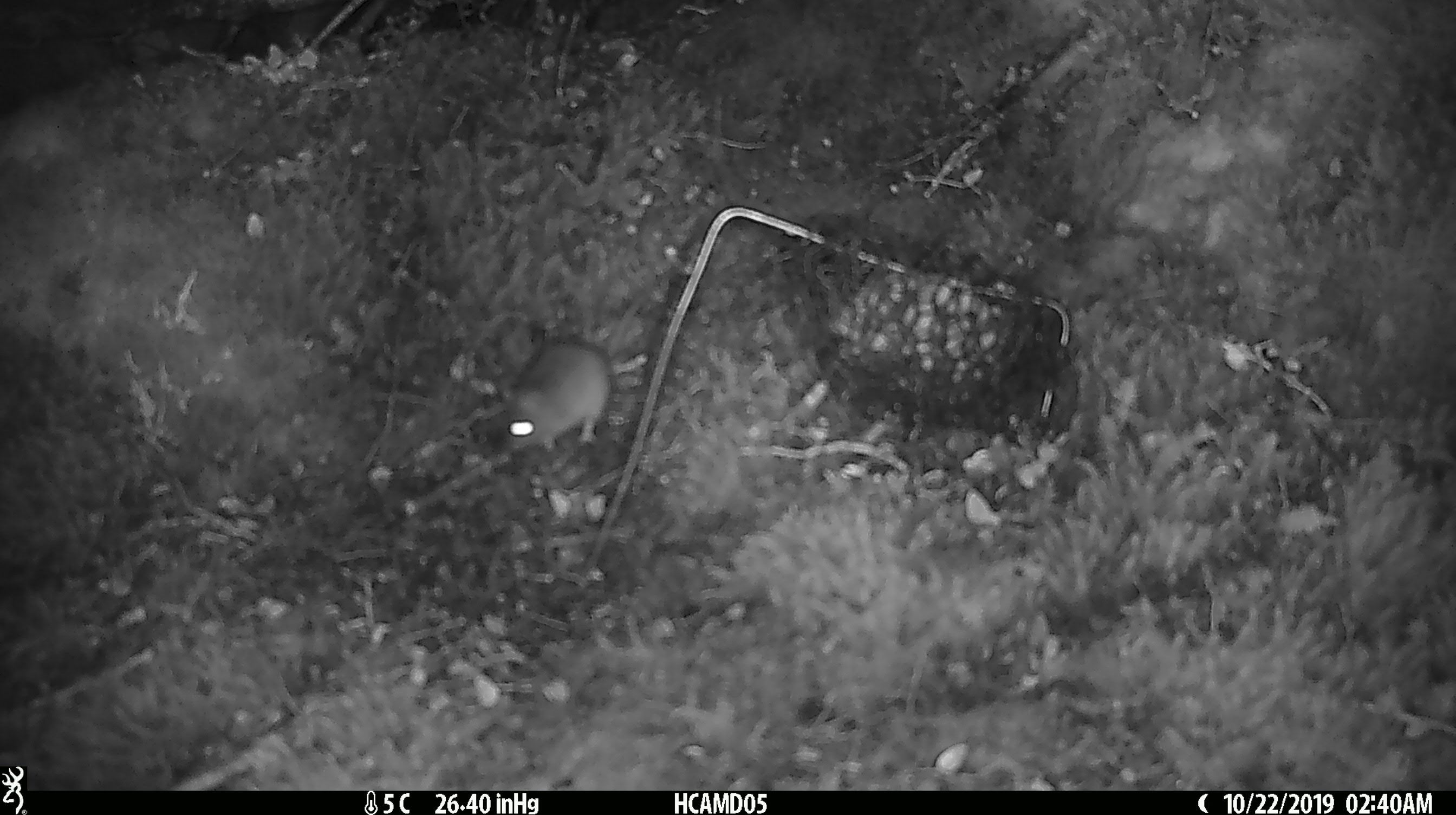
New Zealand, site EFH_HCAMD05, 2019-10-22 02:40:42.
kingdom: Animalia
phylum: Chordata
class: Mammalia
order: Rodentia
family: Muridae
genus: Mus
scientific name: Mus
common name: mouse